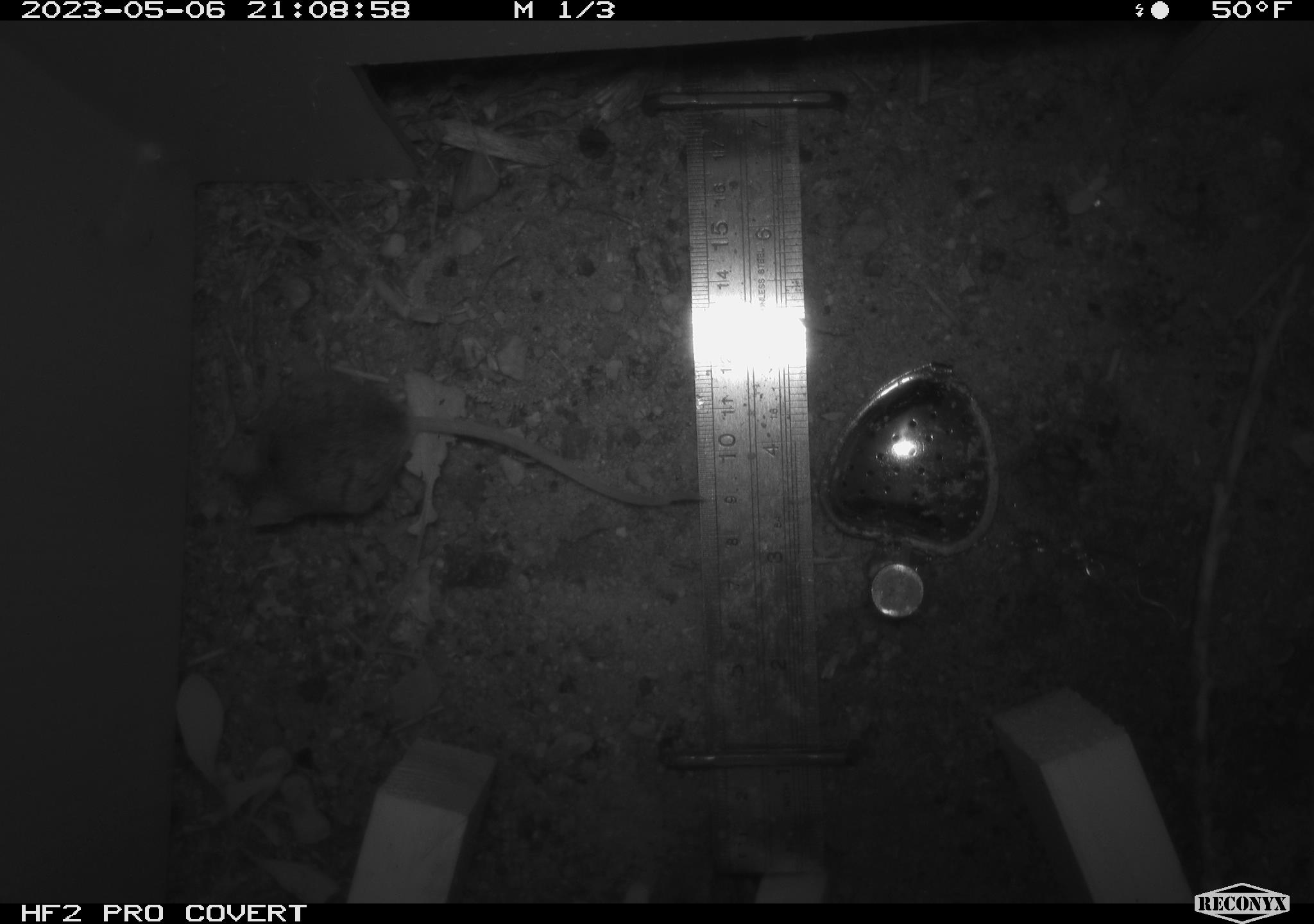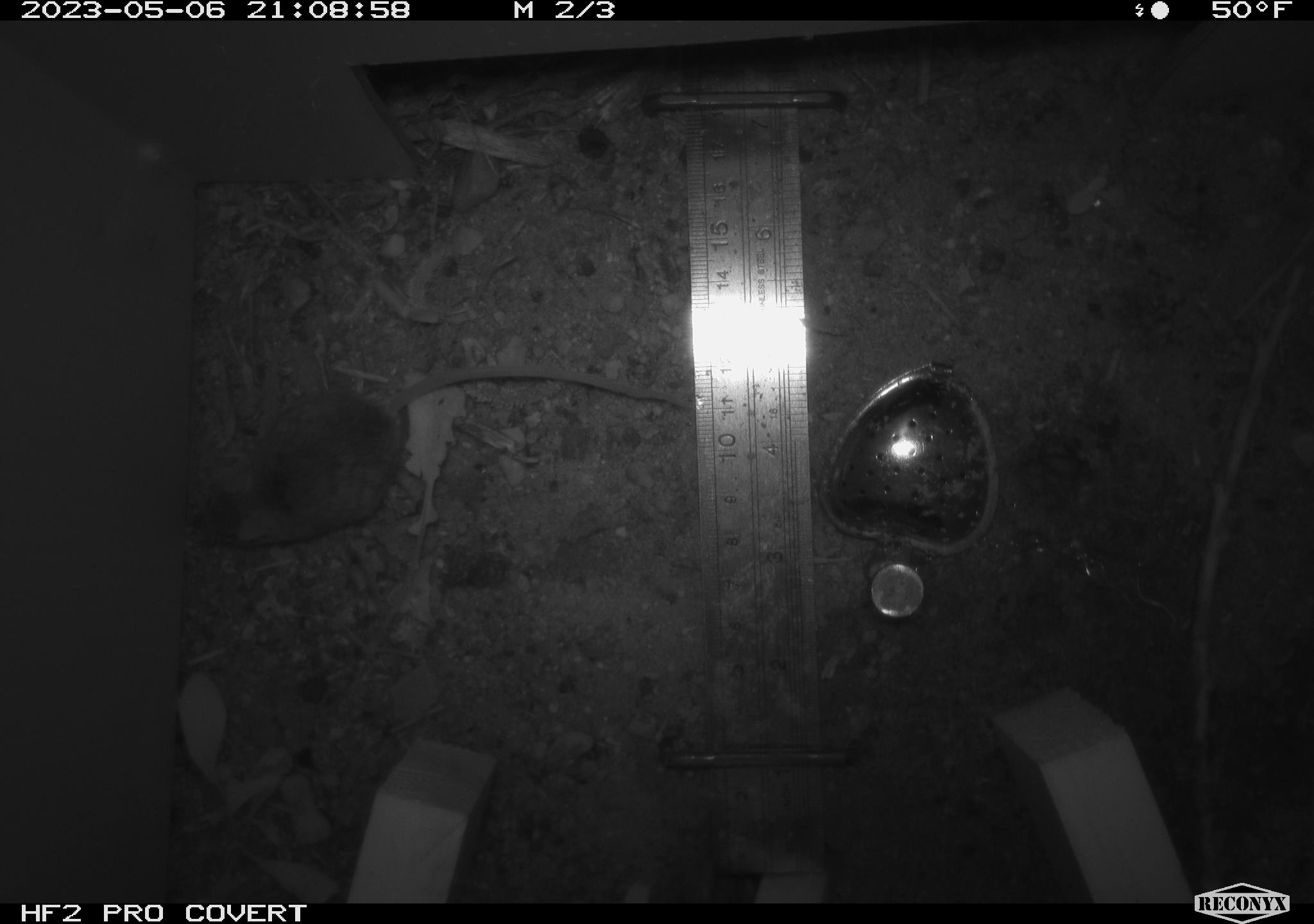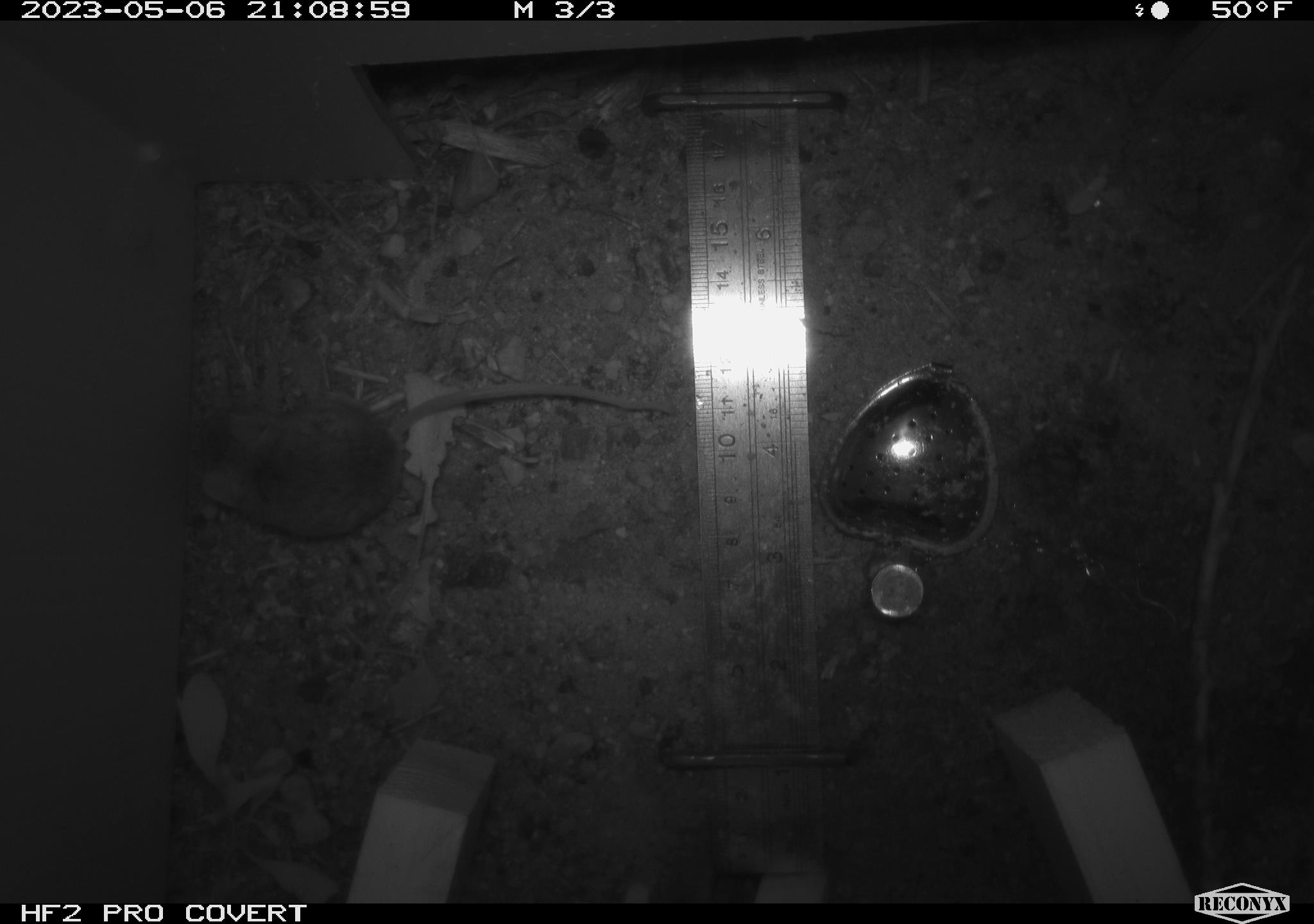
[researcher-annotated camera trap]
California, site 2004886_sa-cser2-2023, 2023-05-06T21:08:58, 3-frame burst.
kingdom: Animalia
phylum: Chordata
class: Mammalia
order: Rodentia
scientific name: Rodentia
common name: mouse species